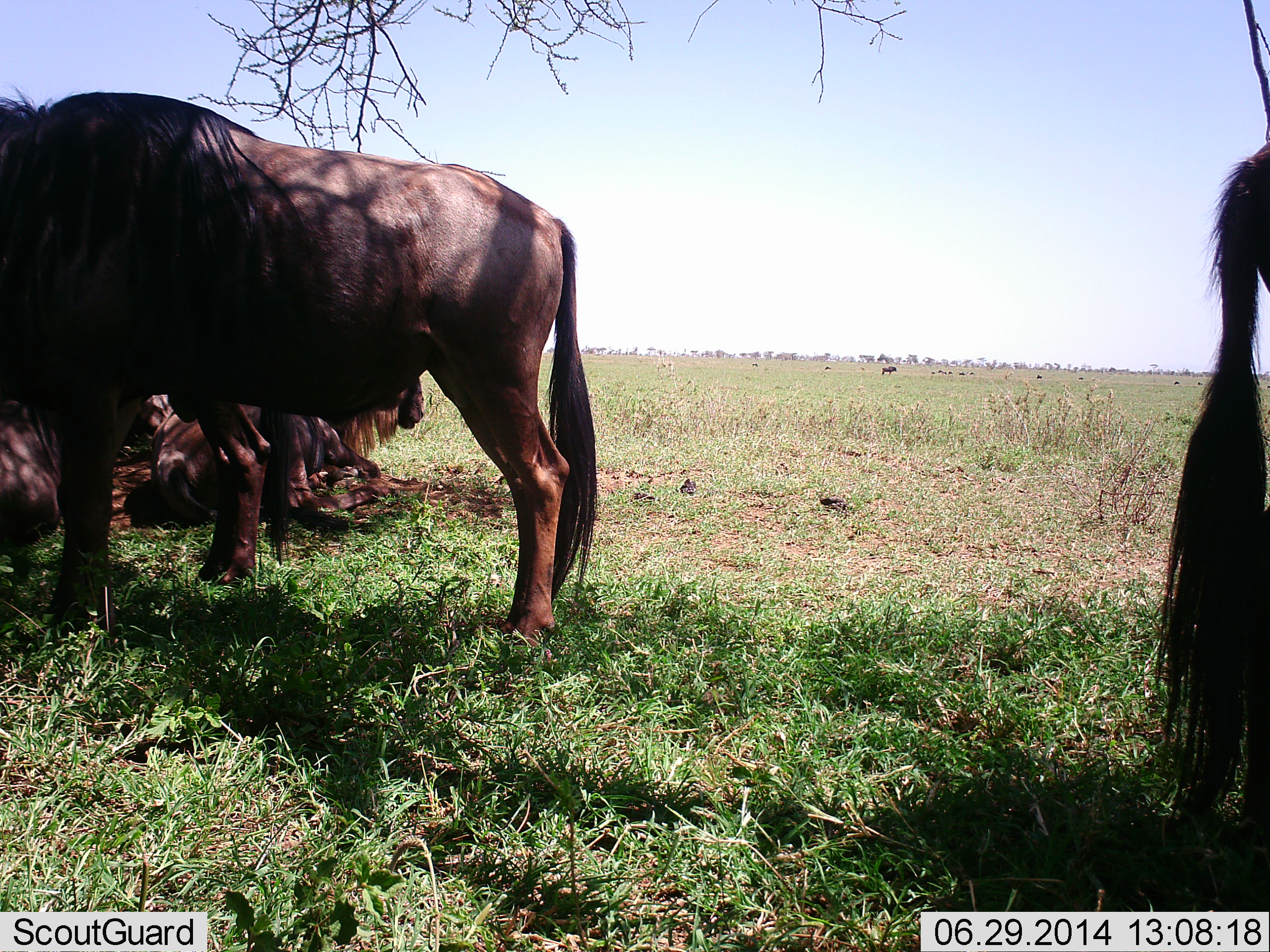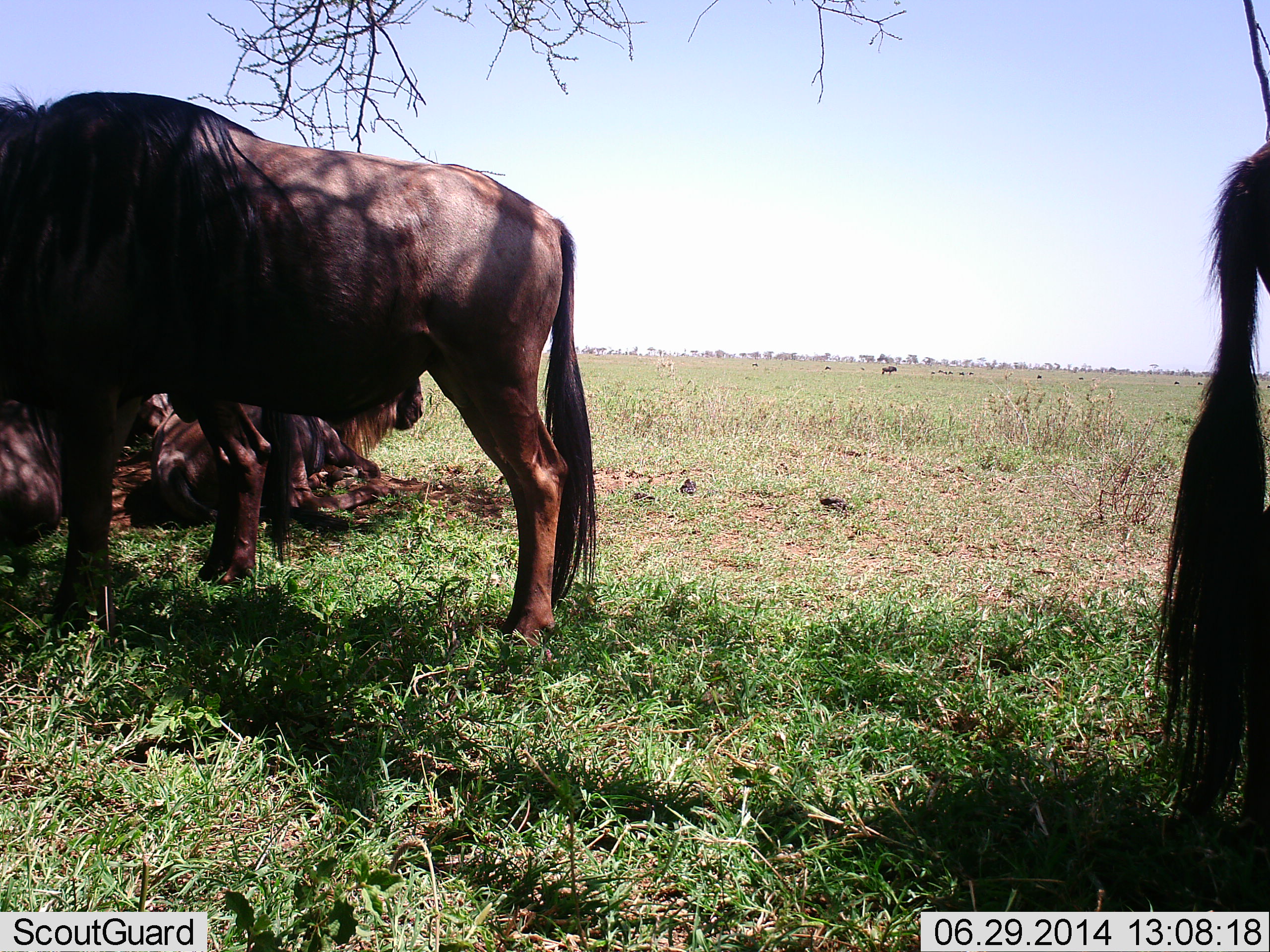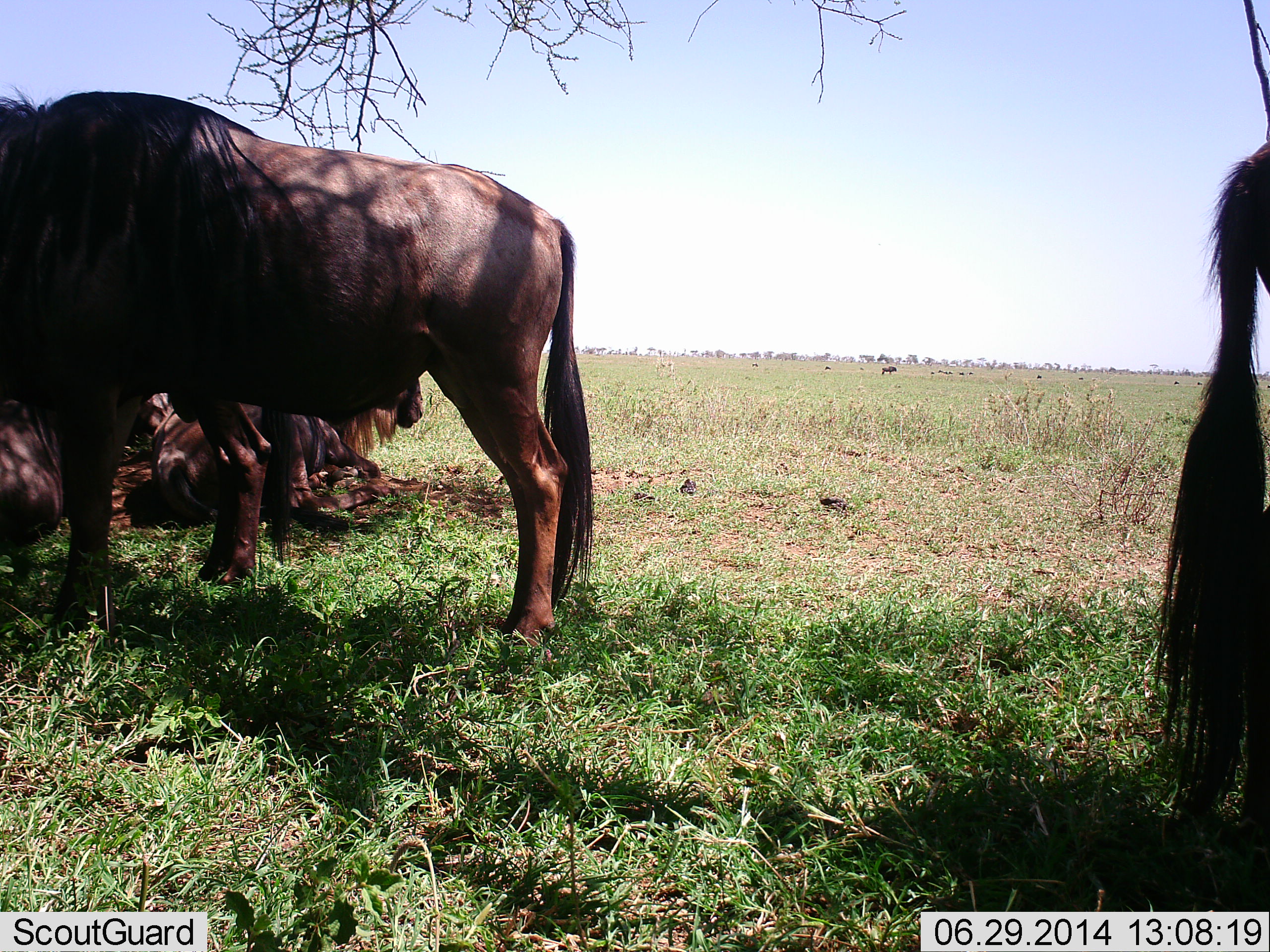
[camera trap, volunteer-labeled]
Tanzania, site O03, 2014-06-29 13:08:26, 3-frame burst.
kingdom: Animalia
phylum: Chordata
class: Mammalia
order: Artiodactyla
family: Bovidae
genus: Connochaetes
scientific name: Connochaetes taurinus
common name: blue wildebeest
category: wildebeest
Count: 4.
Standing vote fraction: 70%.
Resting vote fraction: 100%.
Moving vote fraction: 0%.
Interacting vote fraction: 0%.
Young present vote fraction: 0%.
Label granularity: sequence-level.